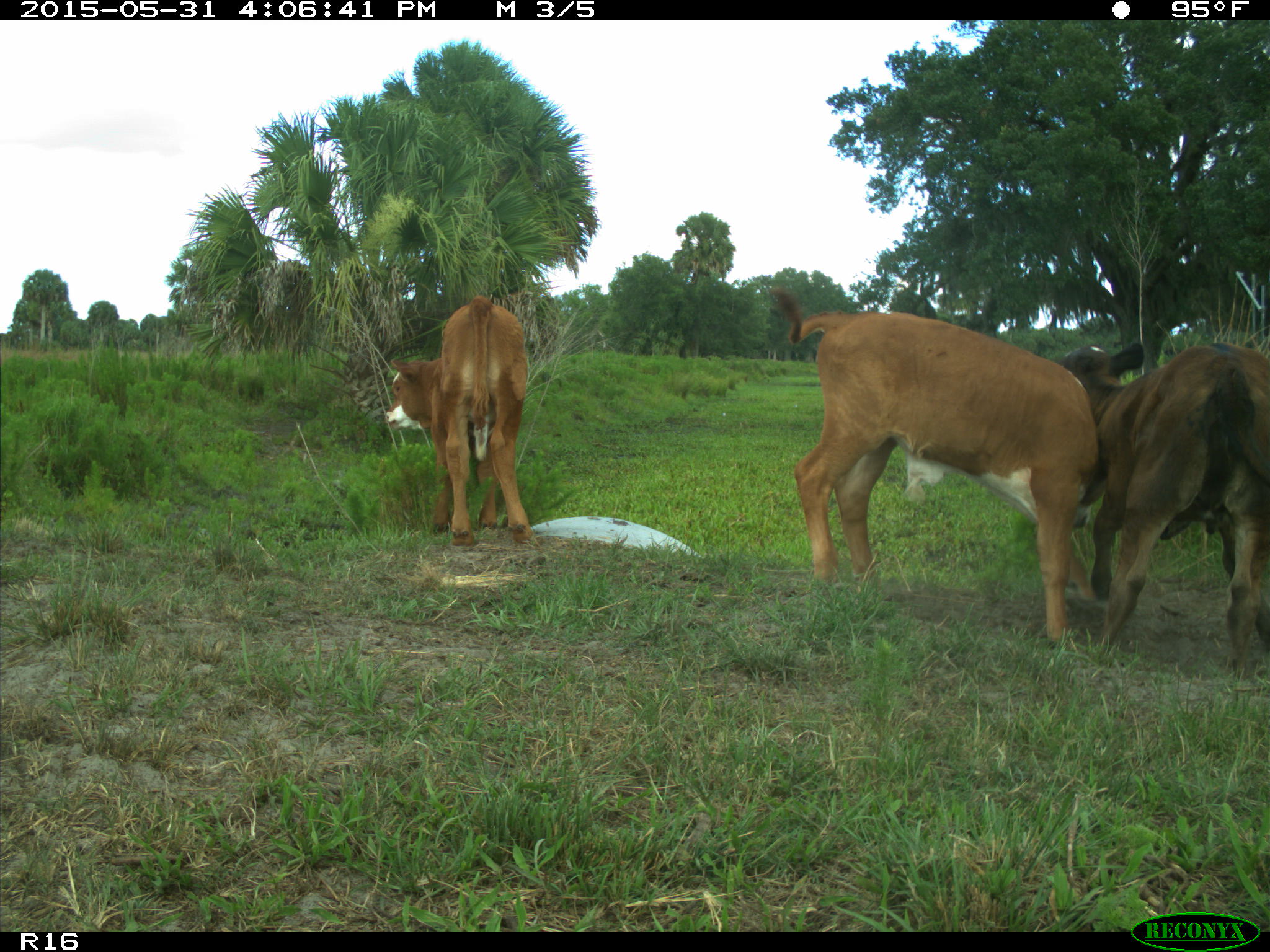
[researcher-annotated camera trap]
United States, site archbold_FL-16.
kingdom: Animalia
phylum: Chordata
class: Mammalia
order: Artiodactyla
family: Bovidae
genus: Bos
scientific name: Bos taurus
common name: domestic cow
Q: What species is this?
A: Bos taurus (domestic cow).